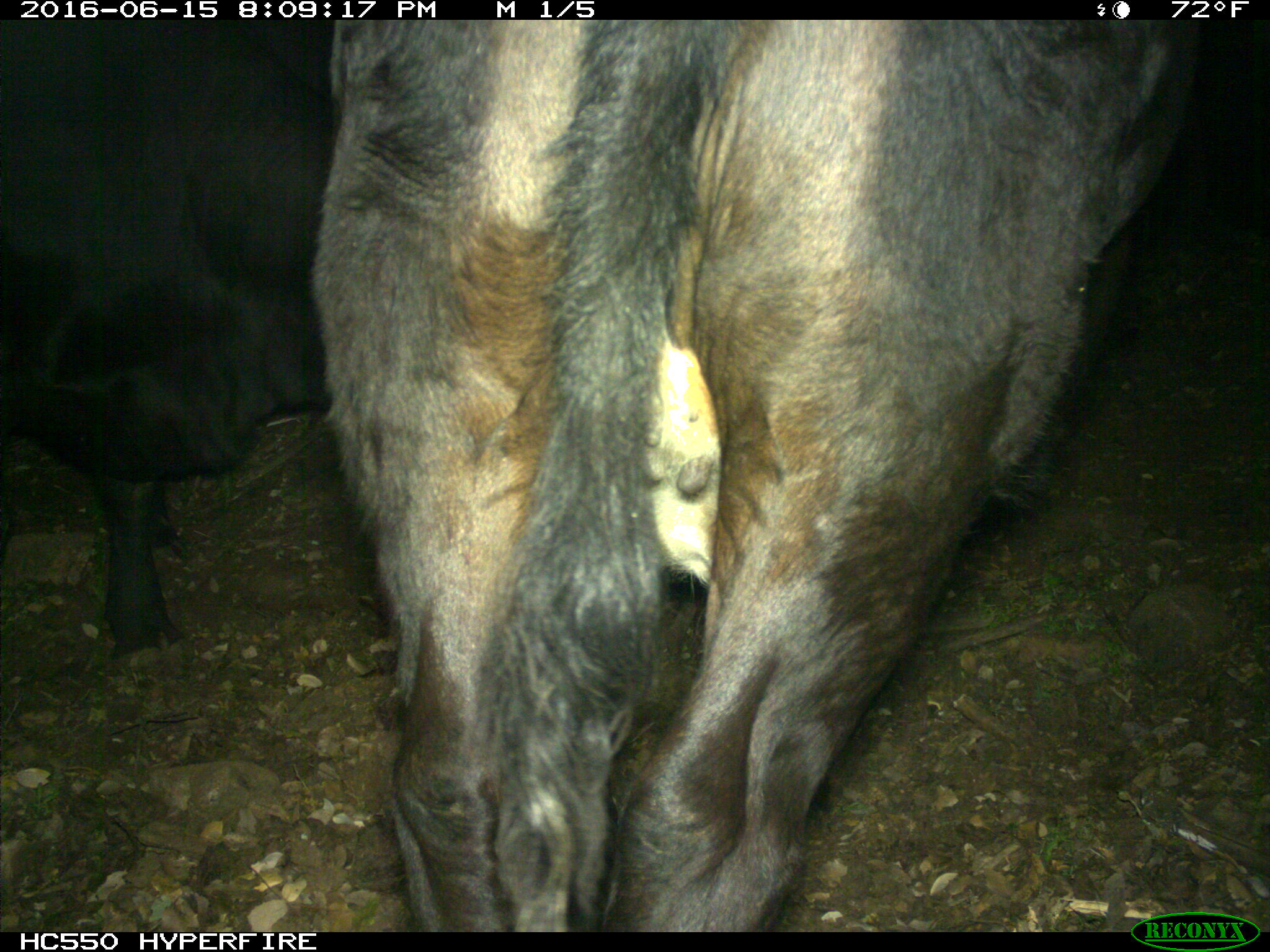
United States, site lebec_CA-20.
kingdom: Animalia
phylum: Chordata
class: Mammalia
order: Artiodactyla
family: Bovidae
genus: Bos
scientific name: Bos taurus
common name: domestic cow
Bos taurus (domestic cow).